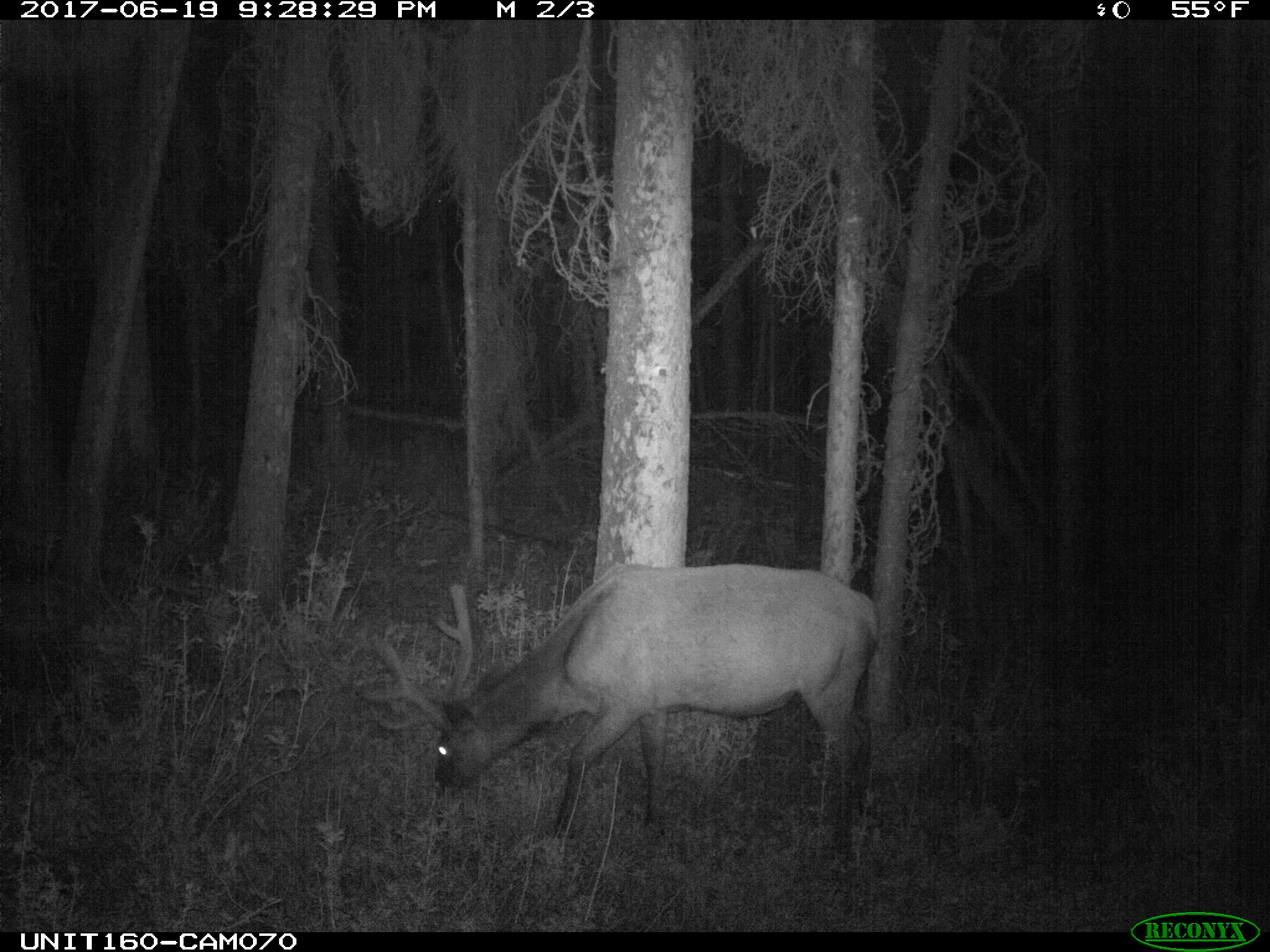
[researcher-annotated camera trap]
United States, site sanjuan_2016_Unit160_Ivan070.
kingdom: Animalia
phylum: Chordata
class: Mammalia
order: Artiodactyla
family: Cervidae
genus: Cervus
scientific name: Cervus elaphus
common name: red deer